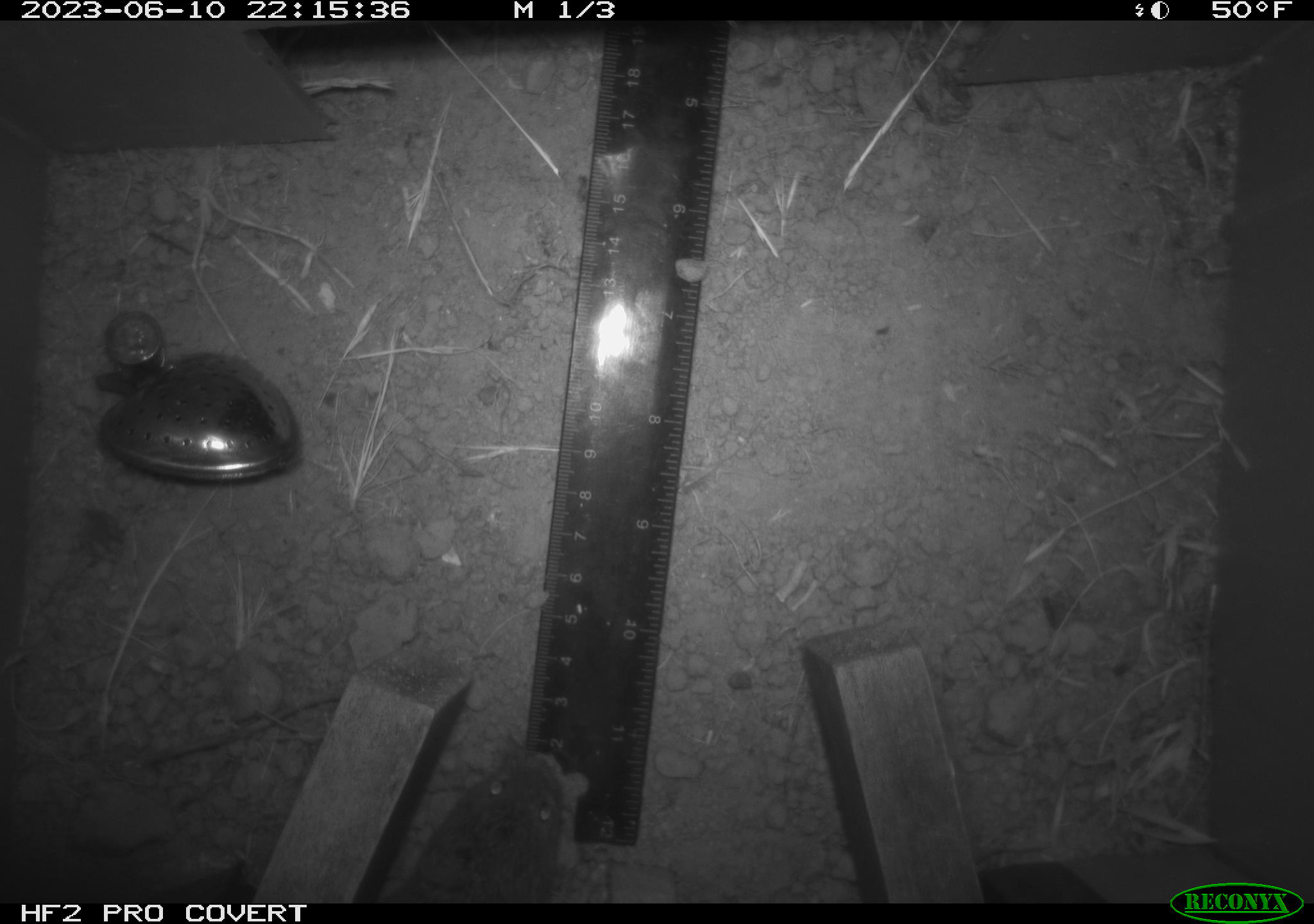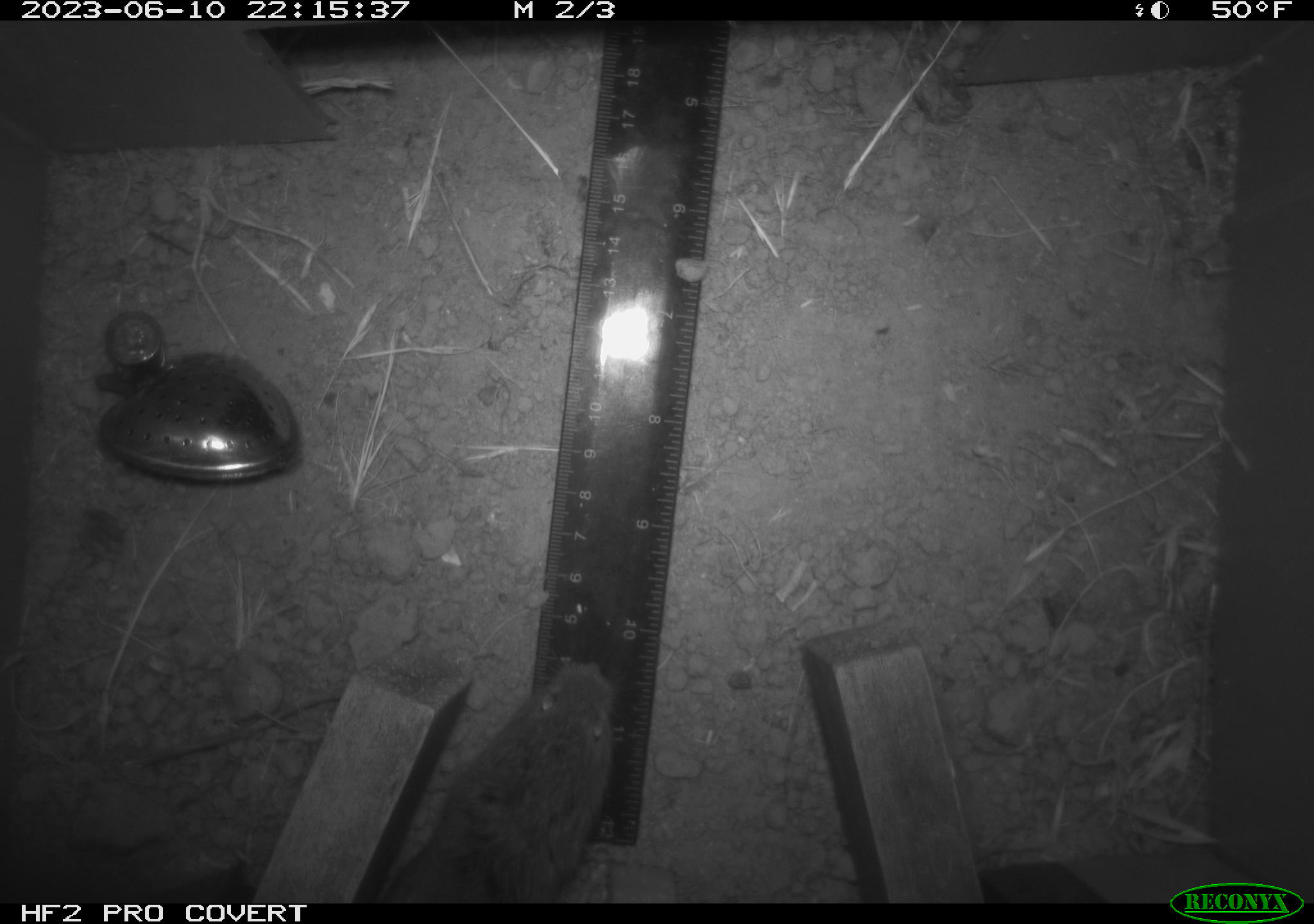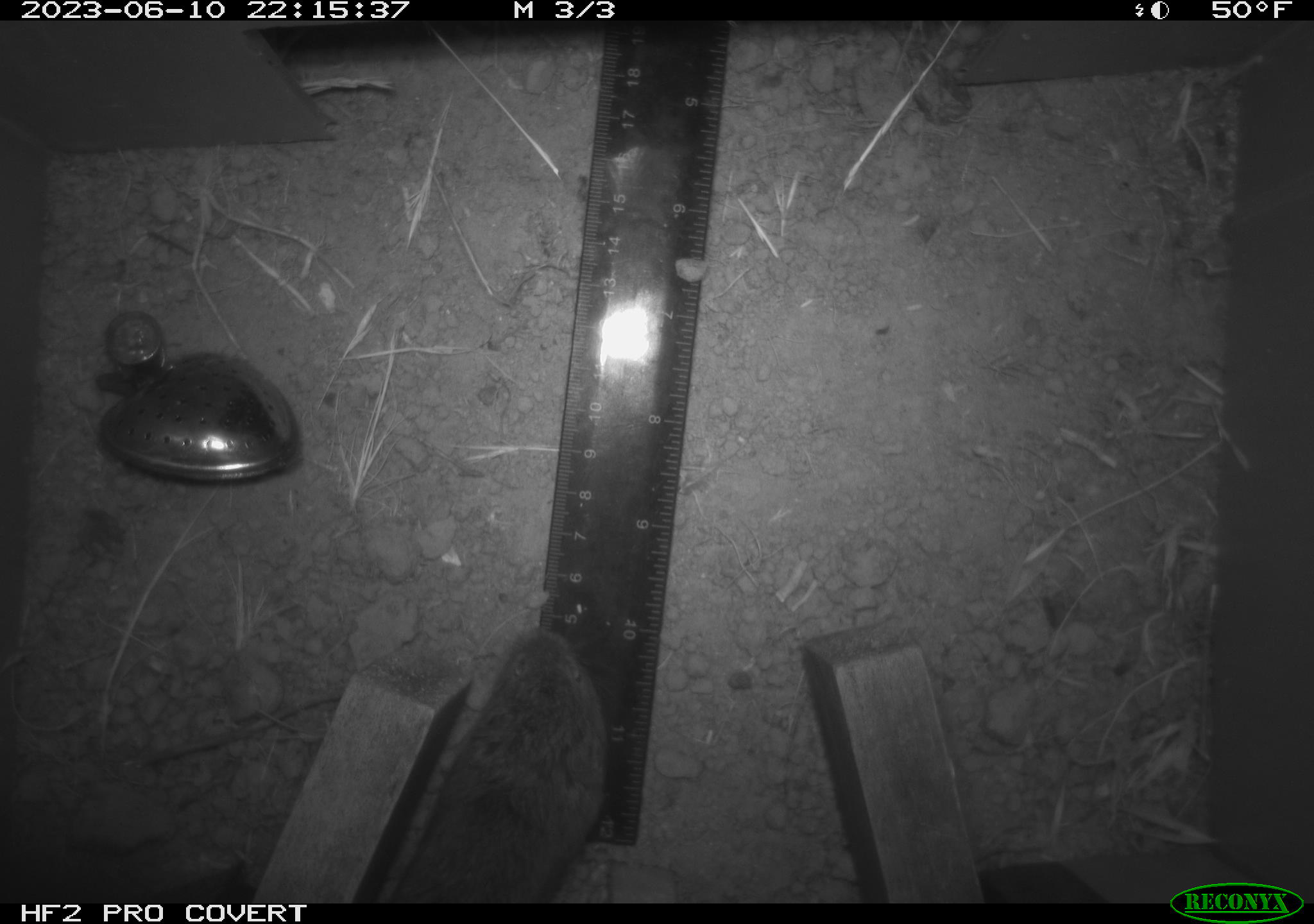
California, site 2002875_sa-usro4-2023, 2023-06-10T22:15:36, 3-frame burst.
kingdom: Animalia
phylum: Chordata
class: Mammalia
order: Rodentia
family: Cricetidae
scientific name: Arvicolinae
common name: voles, lemmings, and muskrats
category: arvicolinae subfamily